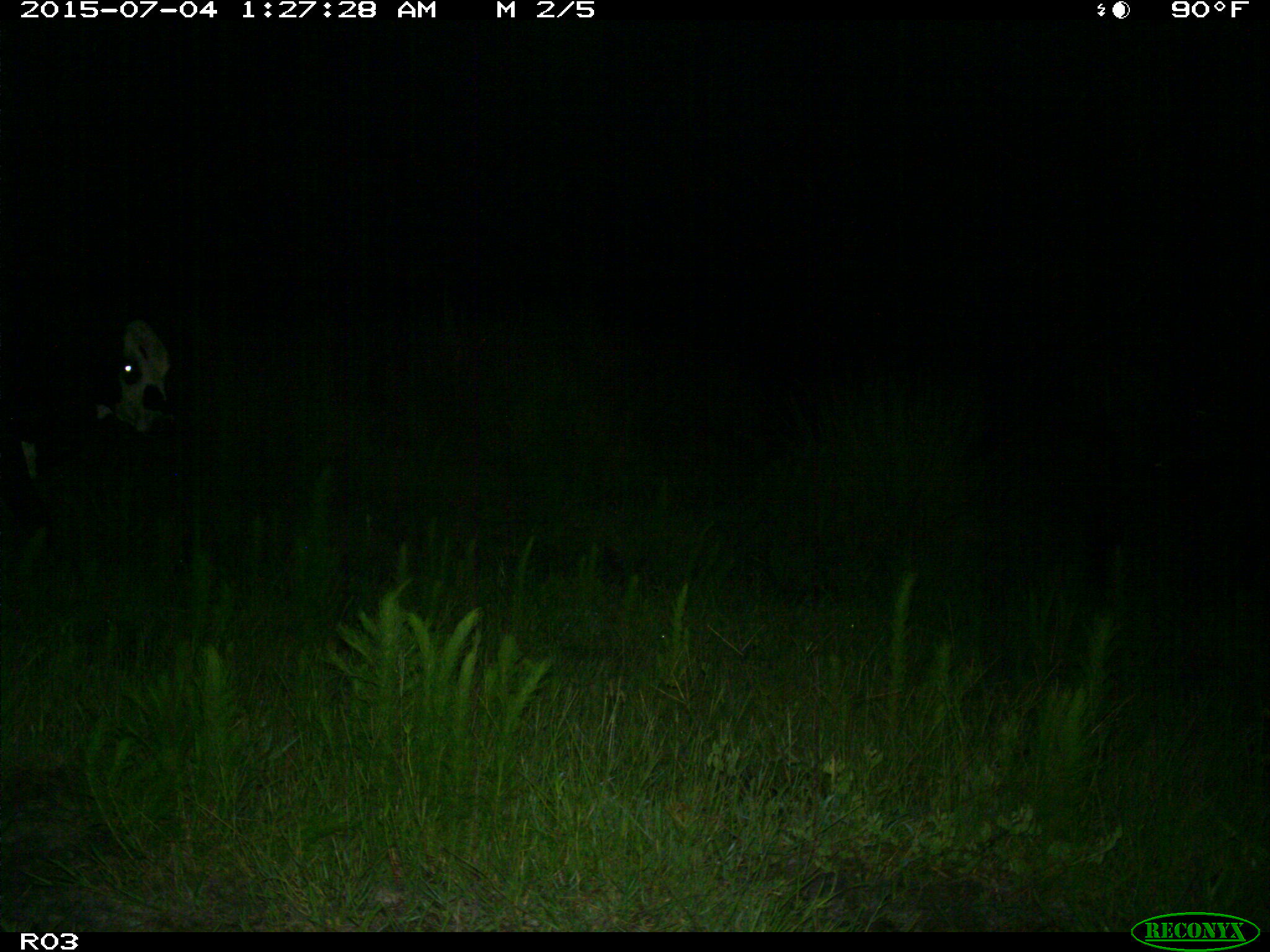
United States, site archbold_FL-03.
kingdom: Animalia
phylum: Chordata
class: Mammalia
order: Artiodactyla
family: Bovidae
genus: Bos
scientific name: Bos taurus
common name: domestic cow